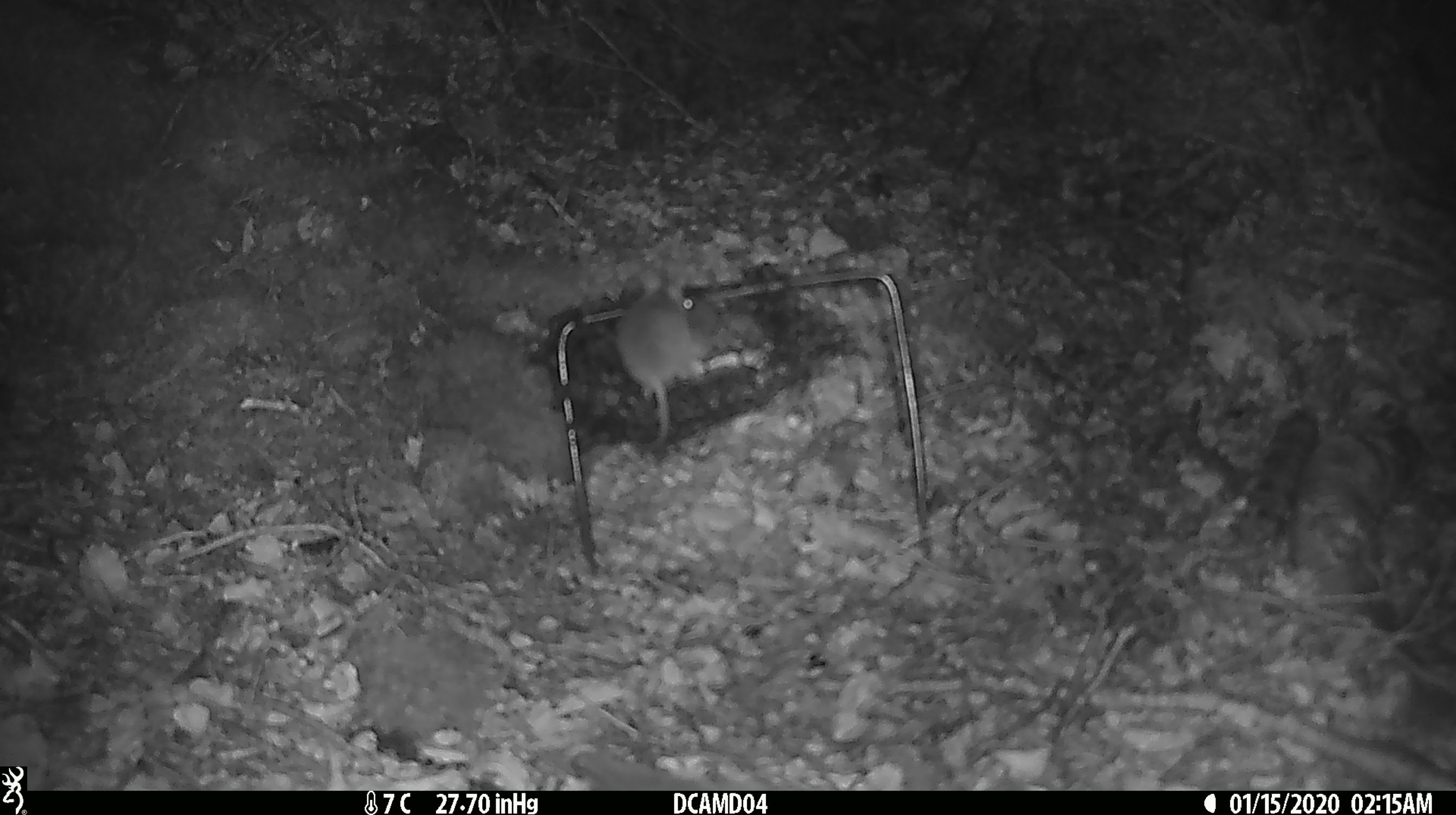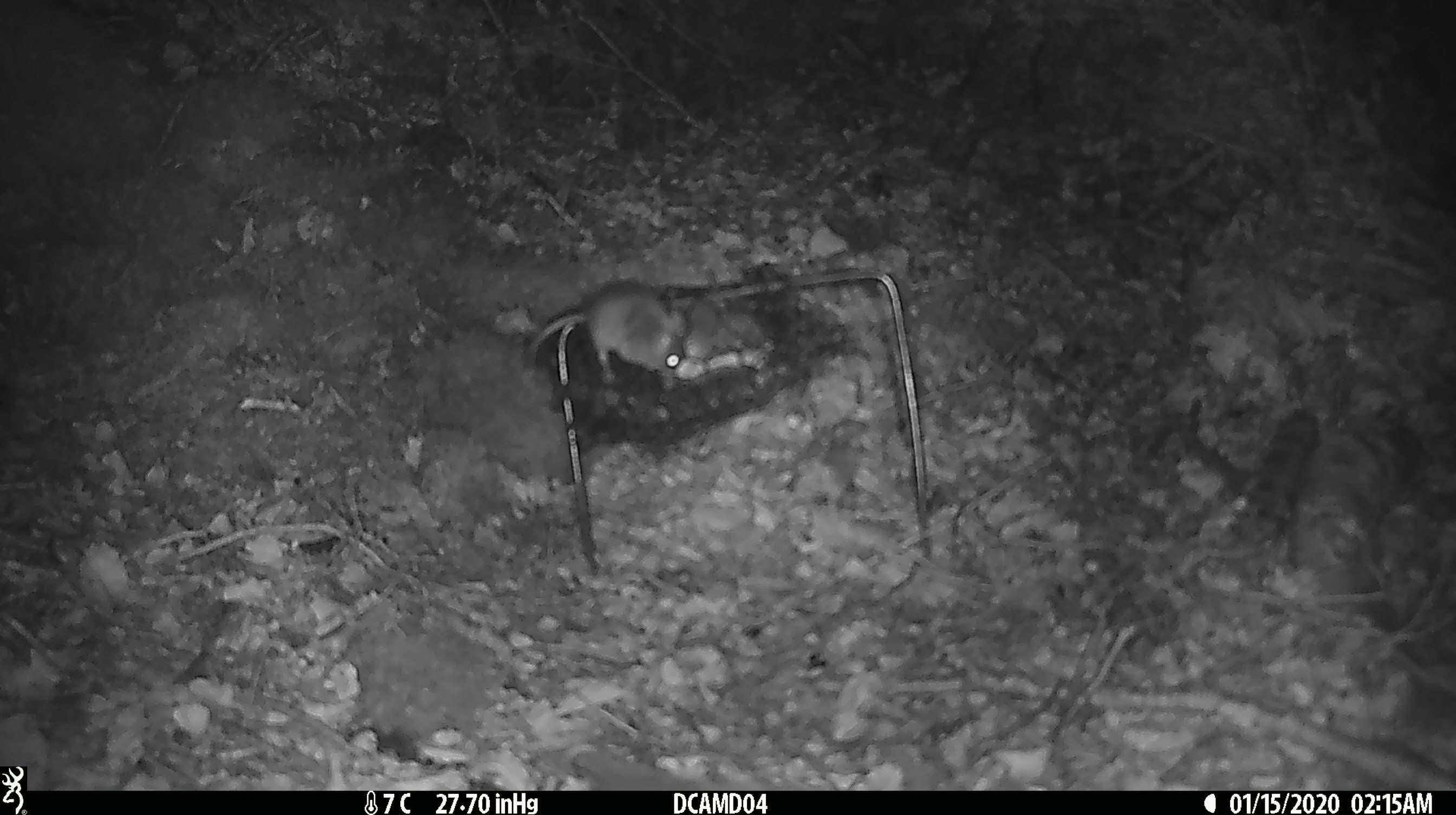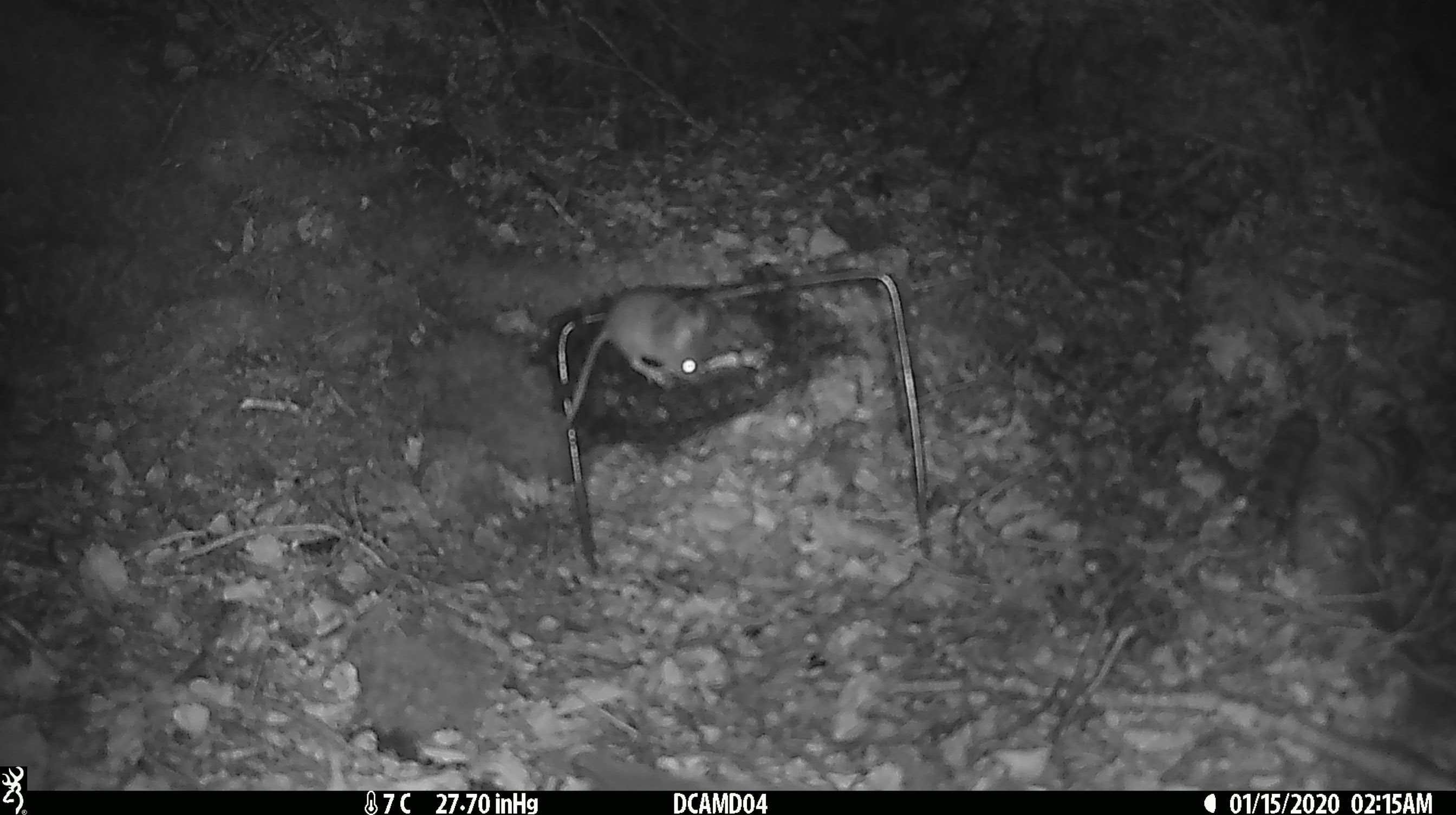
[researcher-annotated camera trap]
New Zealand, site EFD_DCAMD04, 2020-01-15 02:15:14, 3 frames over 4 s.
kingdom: Animalia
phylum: Chordata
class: Mammalia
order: Rodentia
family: Muridae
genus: Mus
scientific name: Mus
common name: mouse